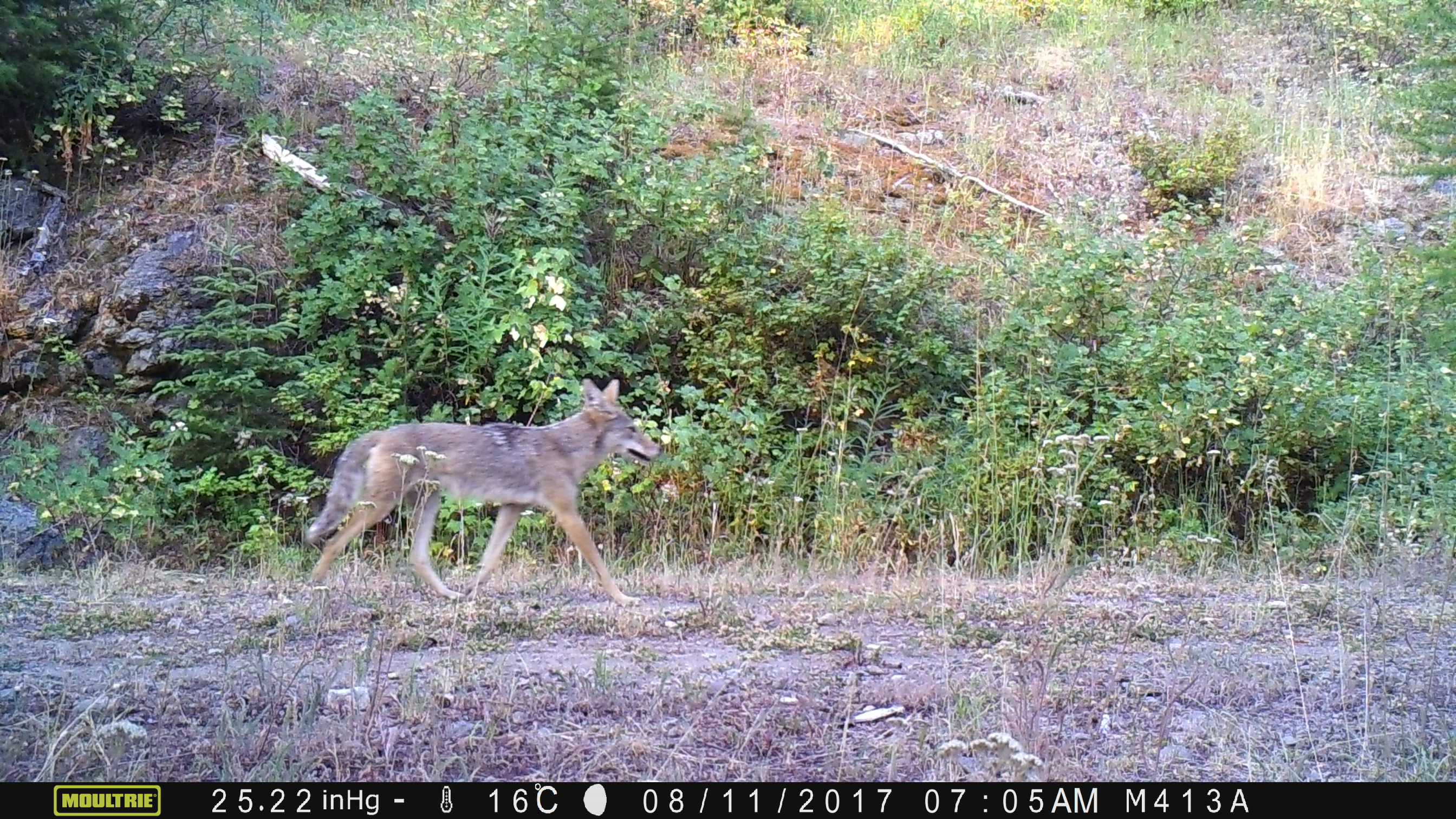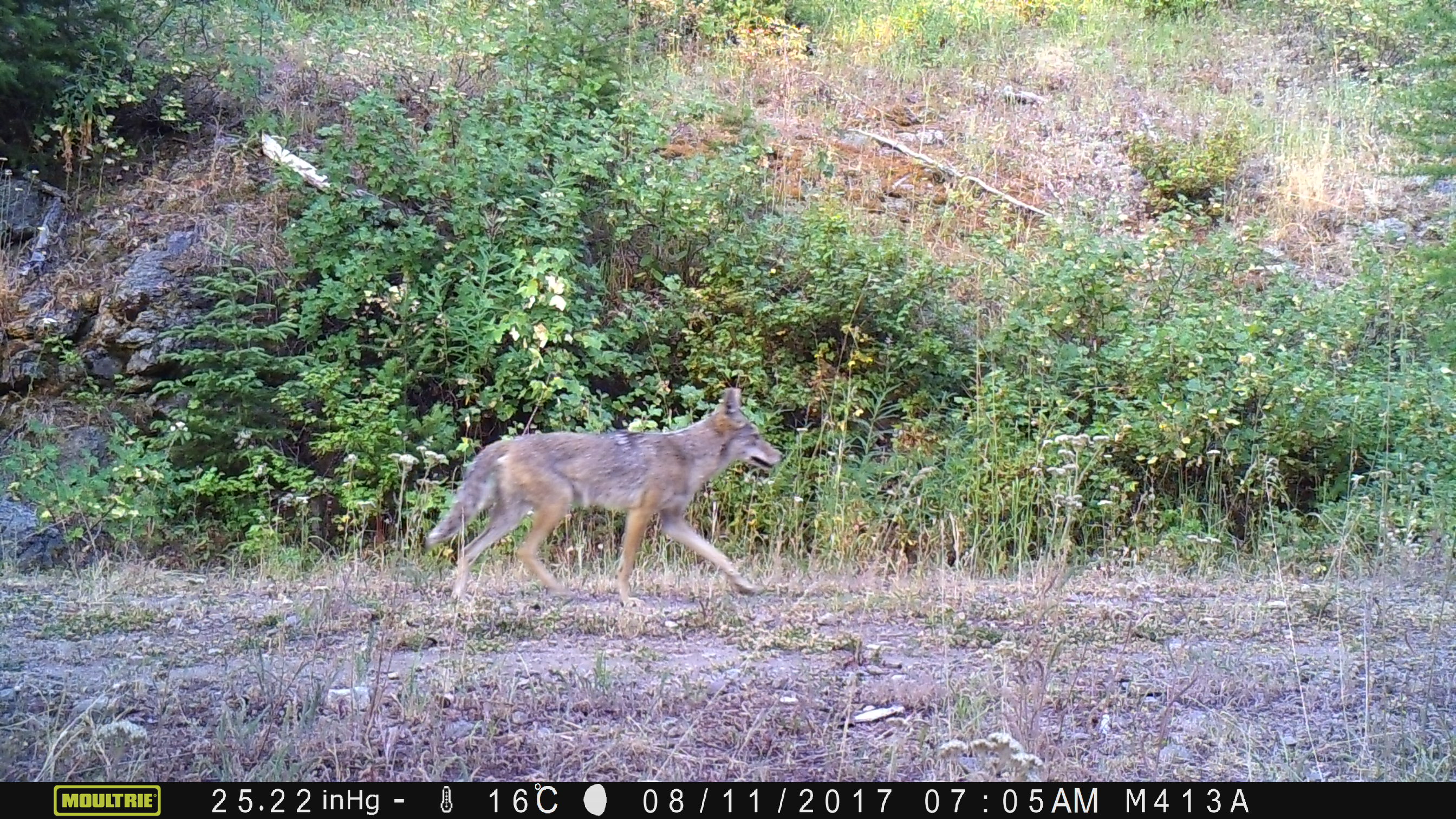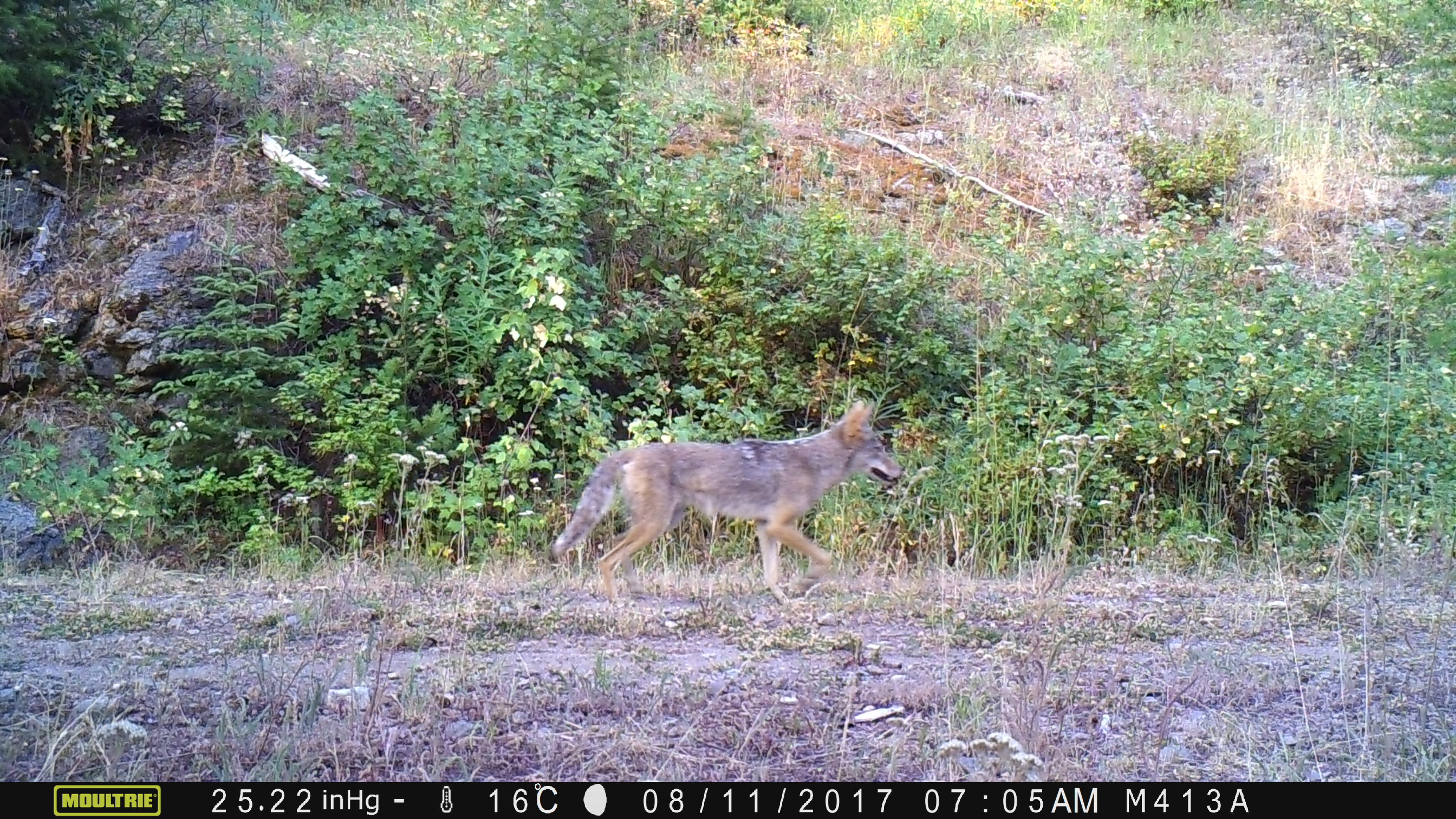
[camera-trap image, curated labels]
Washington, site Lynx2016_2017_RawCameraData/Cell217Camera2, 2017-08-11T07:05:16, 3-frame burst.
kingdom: Animalia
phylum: Chordata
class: Mammalia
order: Carnivora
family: Canidae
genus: Canis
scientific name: Canis latrans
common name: coyote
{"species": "Canis latrans (coyote)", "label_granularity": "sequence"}